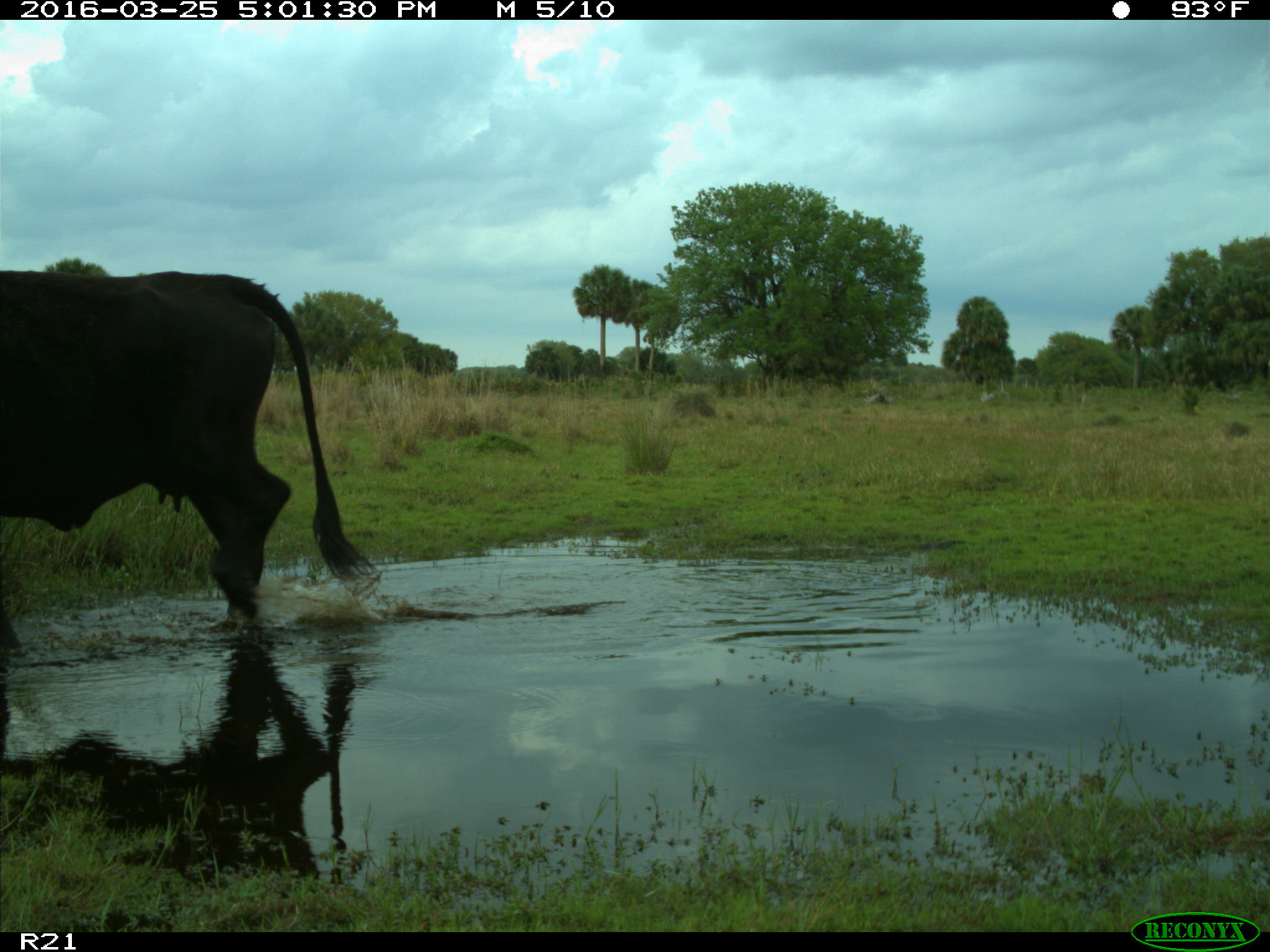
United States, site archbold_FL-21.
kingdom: Animalia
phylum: Chordata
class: Mammalia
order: Artiodactyla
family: Bovidae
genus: Bos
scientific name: Bos taurus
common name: domestic cow